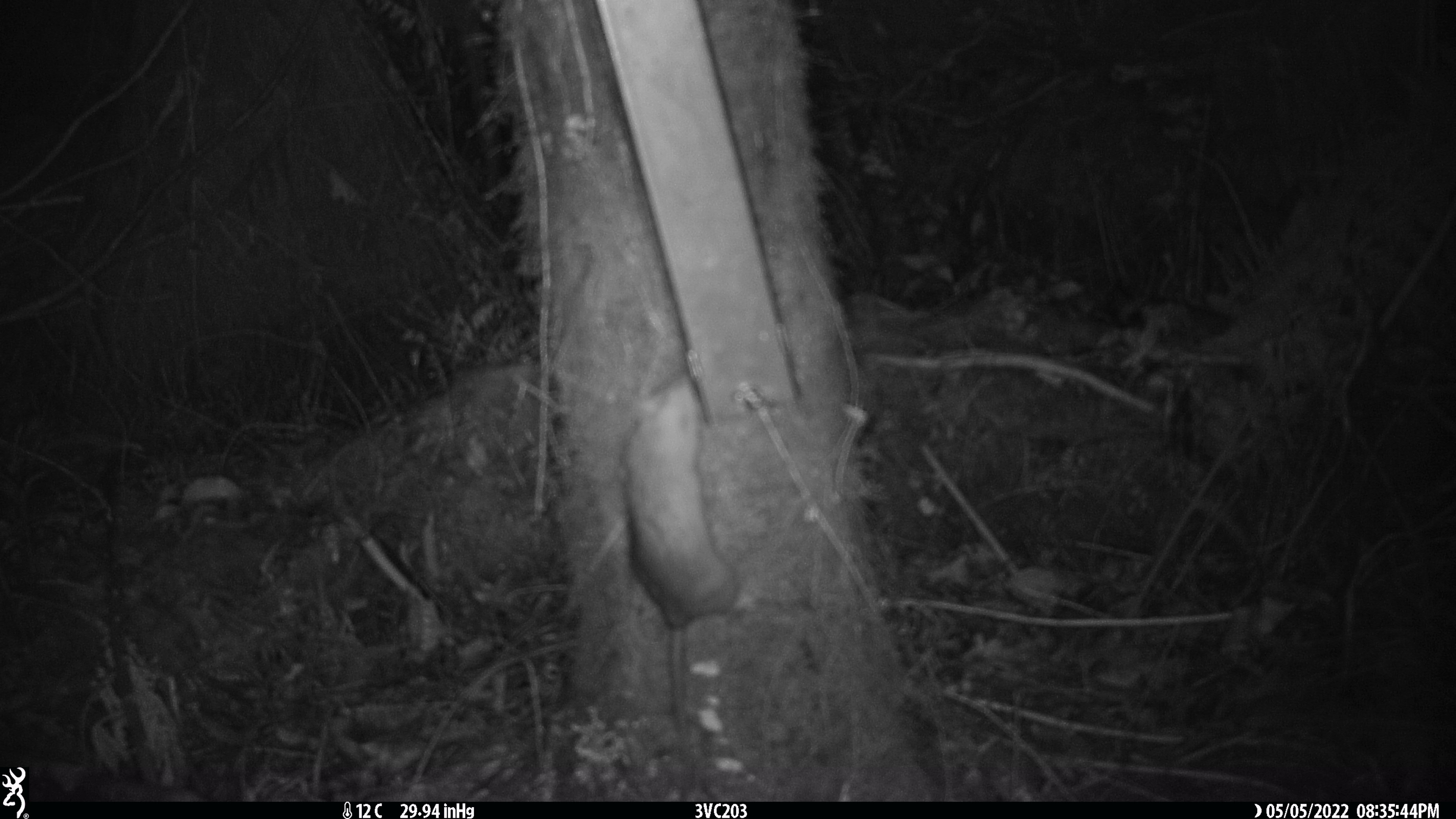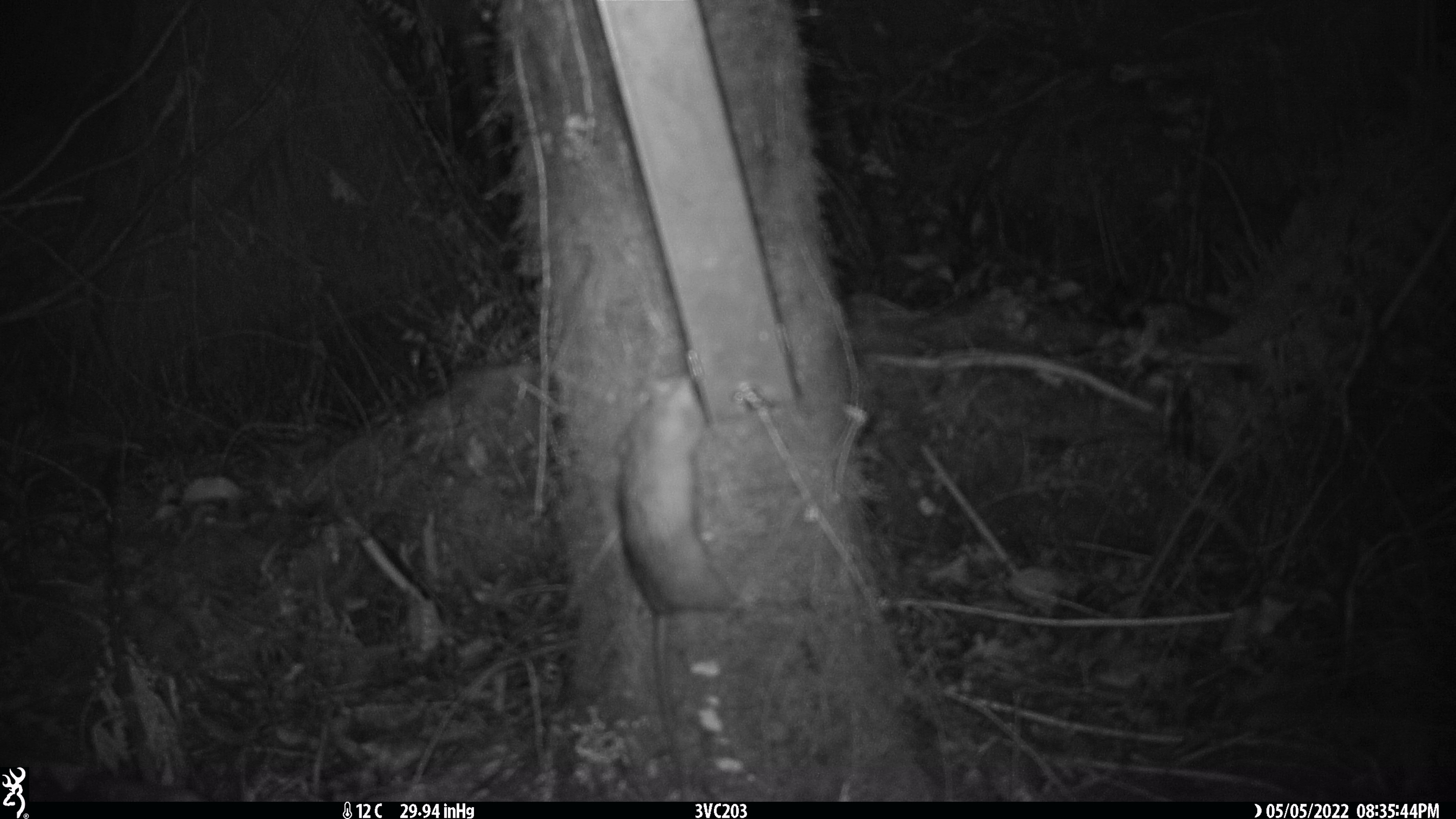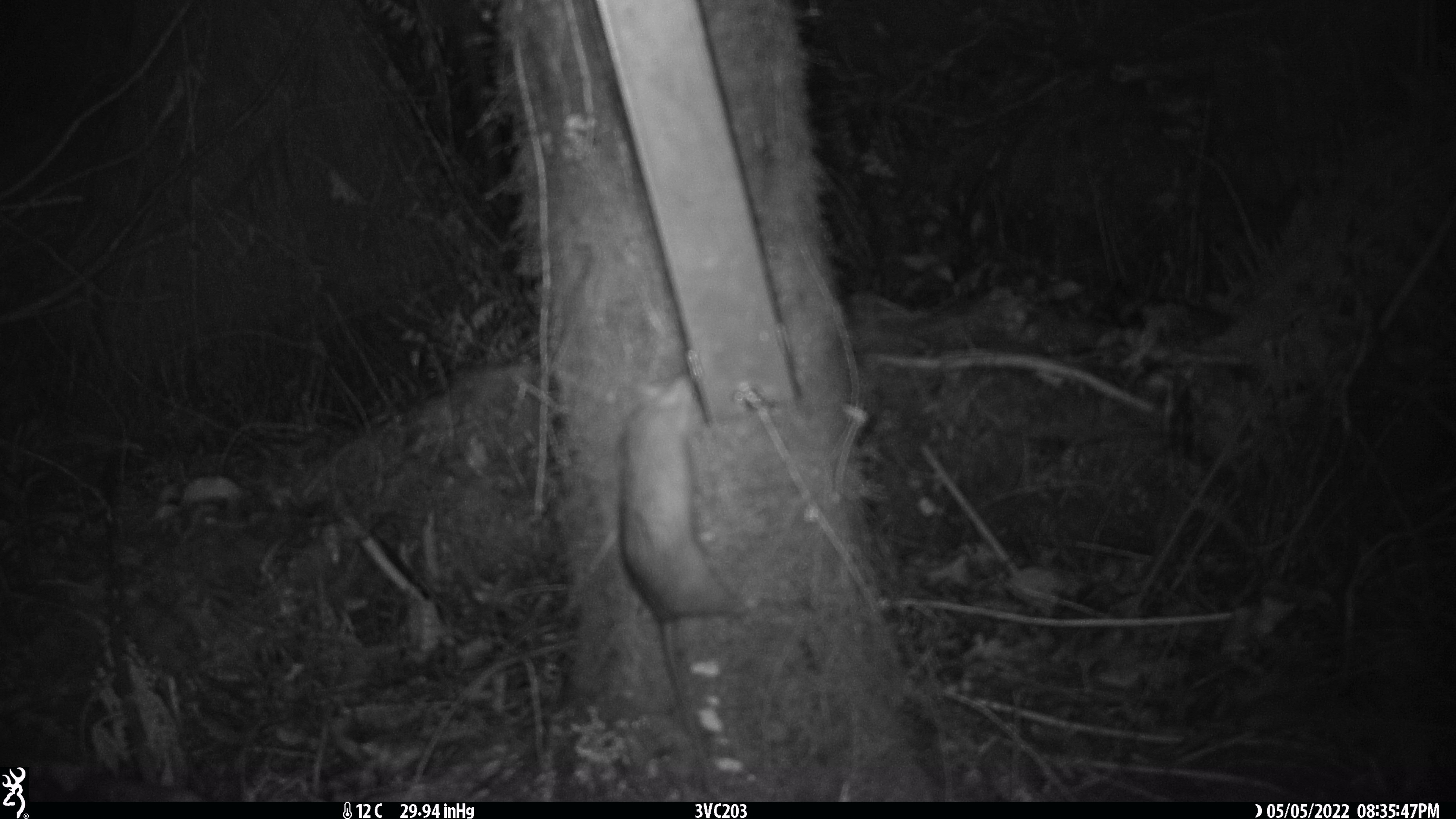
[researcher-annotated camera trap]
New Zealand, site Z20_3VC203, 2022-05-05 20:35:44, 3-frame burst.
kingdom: Animalia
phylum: Chordata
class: Mammalia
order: Rodentia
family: Muridae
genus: Rattus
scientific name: Rattus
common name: rat